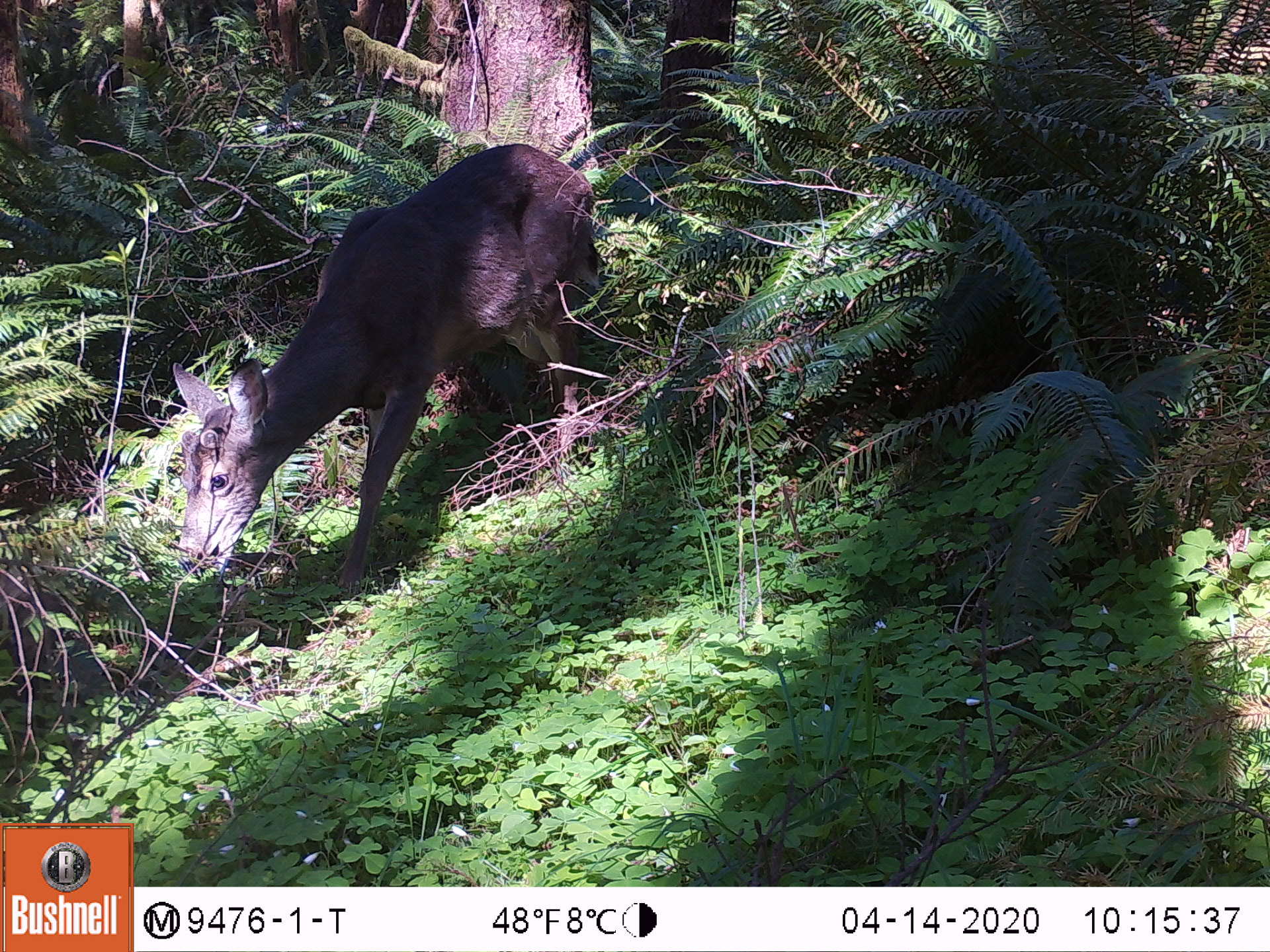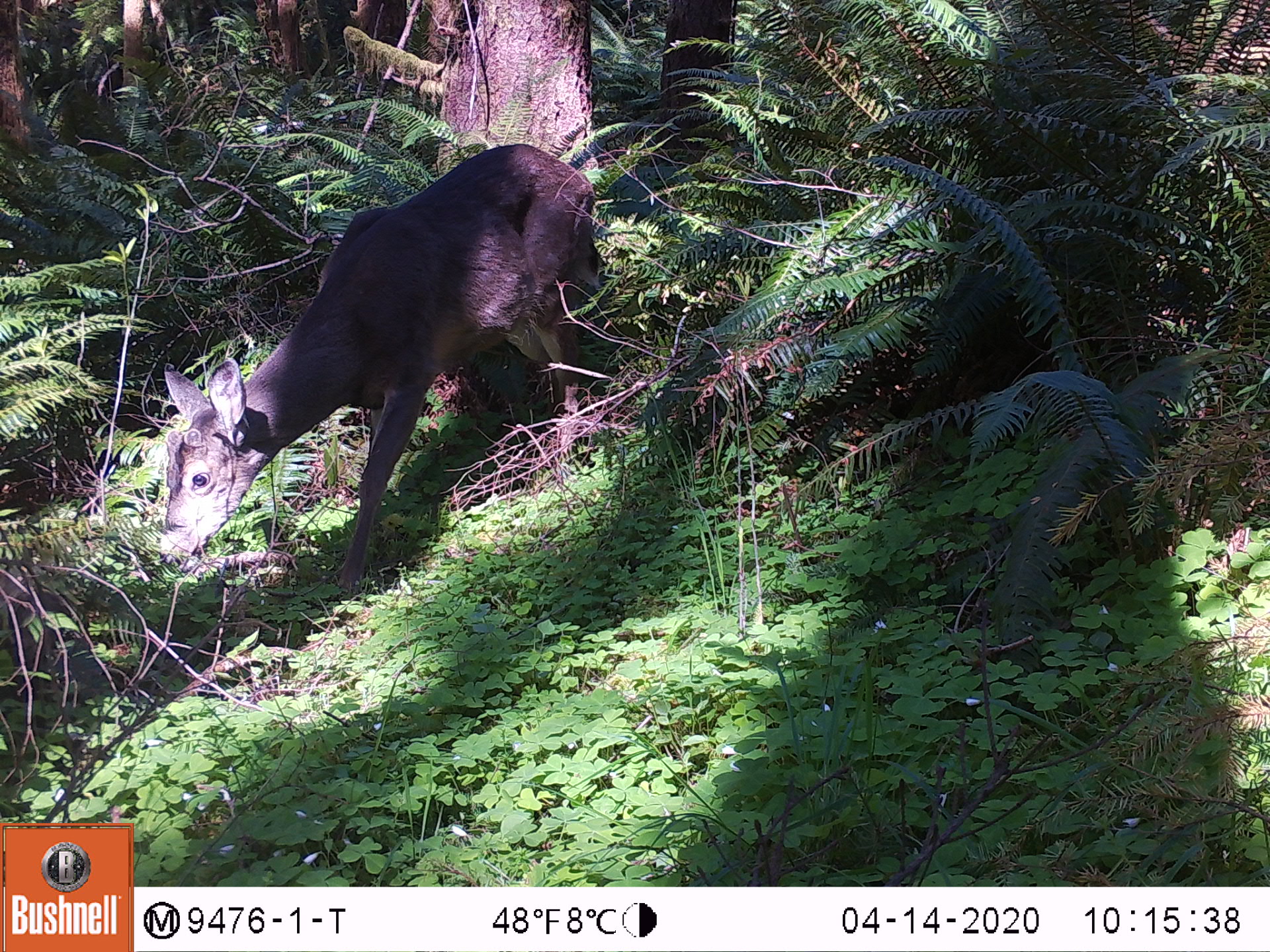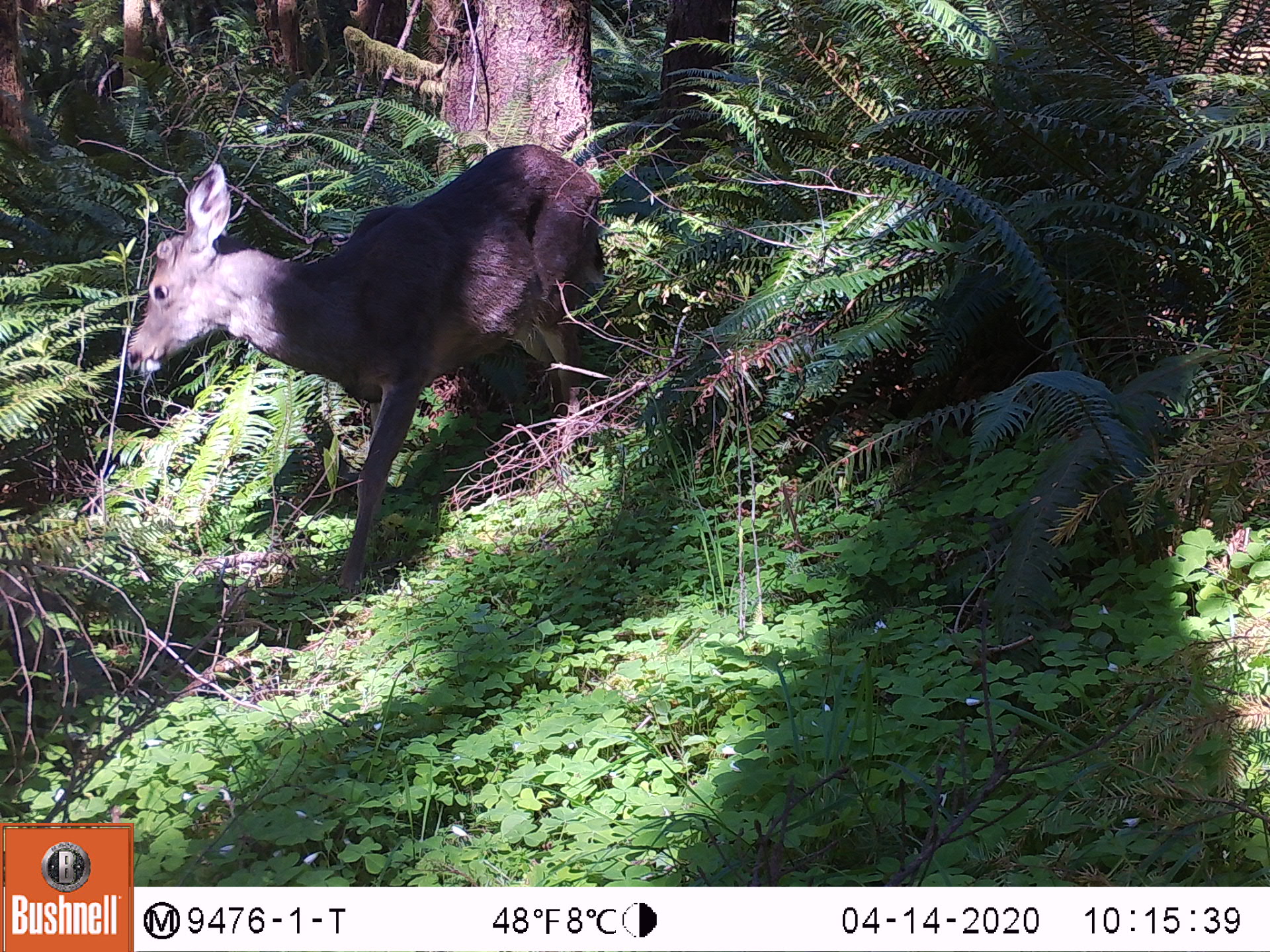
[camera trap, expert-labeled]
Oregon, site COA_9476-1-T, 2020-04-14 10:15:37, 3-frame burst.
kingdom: Animalia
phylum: Chordata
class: Mammalia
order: Artiodactyla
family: Cervidae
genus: Odocoileus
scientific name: Odocoileus hemionus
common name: black-tailed deer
Black-tailed deer (Odocoileus hemionus).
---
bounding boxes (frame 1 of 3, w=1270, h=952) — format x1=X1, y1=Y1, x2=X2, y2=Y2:
black-tailed deer: x1=168, y1=124, x2=605, y2=591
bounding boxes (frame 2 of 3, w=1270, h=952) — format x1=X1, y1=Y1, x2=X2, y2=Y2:
black-tailed deer: x1=144, y1=120, x2=627, y2=582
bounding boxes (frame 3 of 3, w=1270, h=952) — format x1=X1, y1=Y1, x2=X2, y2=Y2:
black-tailed deer: x1=120, y1=111, x2=618, y2=545